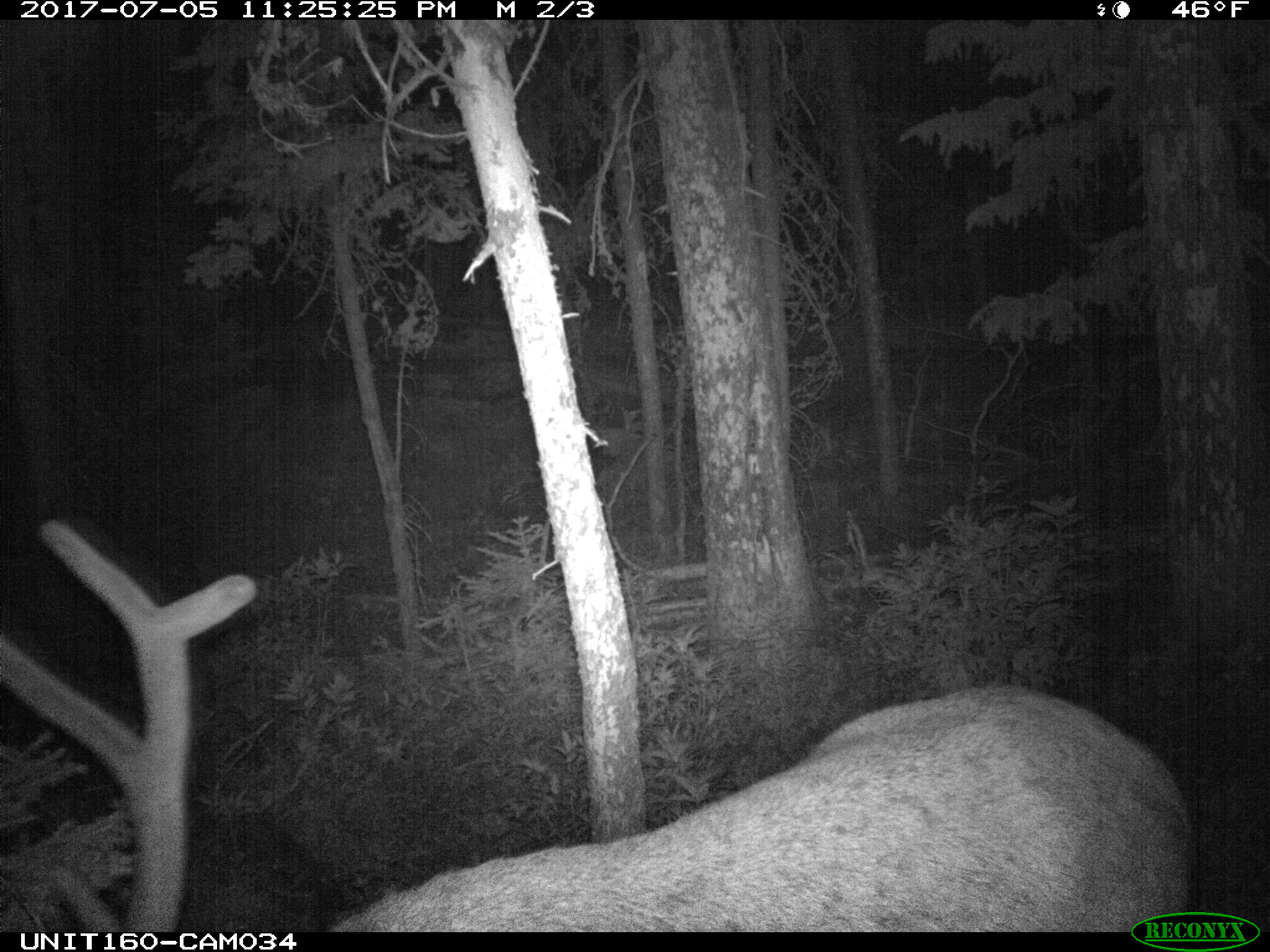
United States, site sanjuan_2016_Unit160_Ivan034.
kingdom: Animalia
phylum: Chordata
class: Mammalia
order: Artiodactyla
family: Cervidae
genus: Cervus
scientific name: Cervus elaphus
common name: red deer